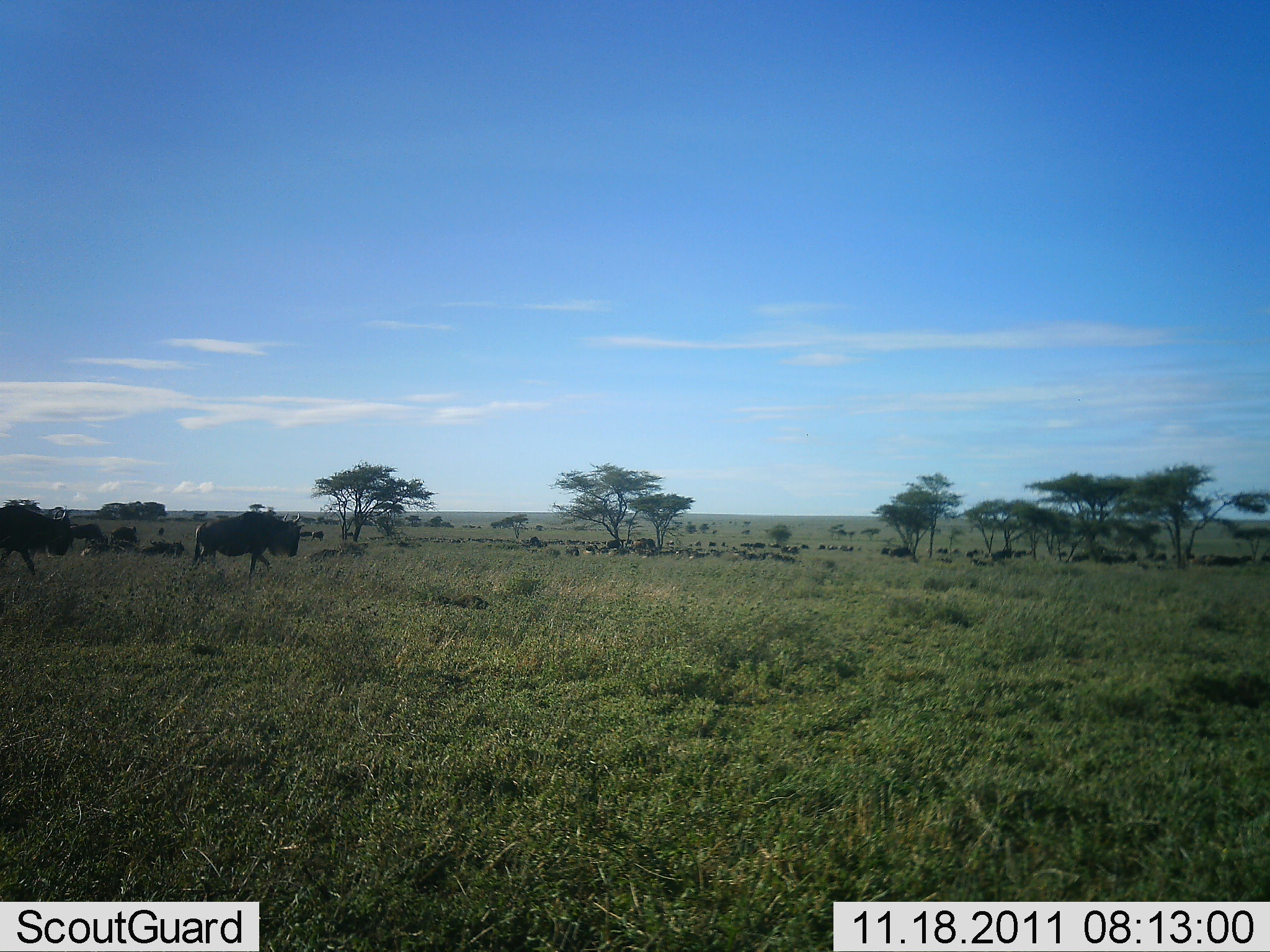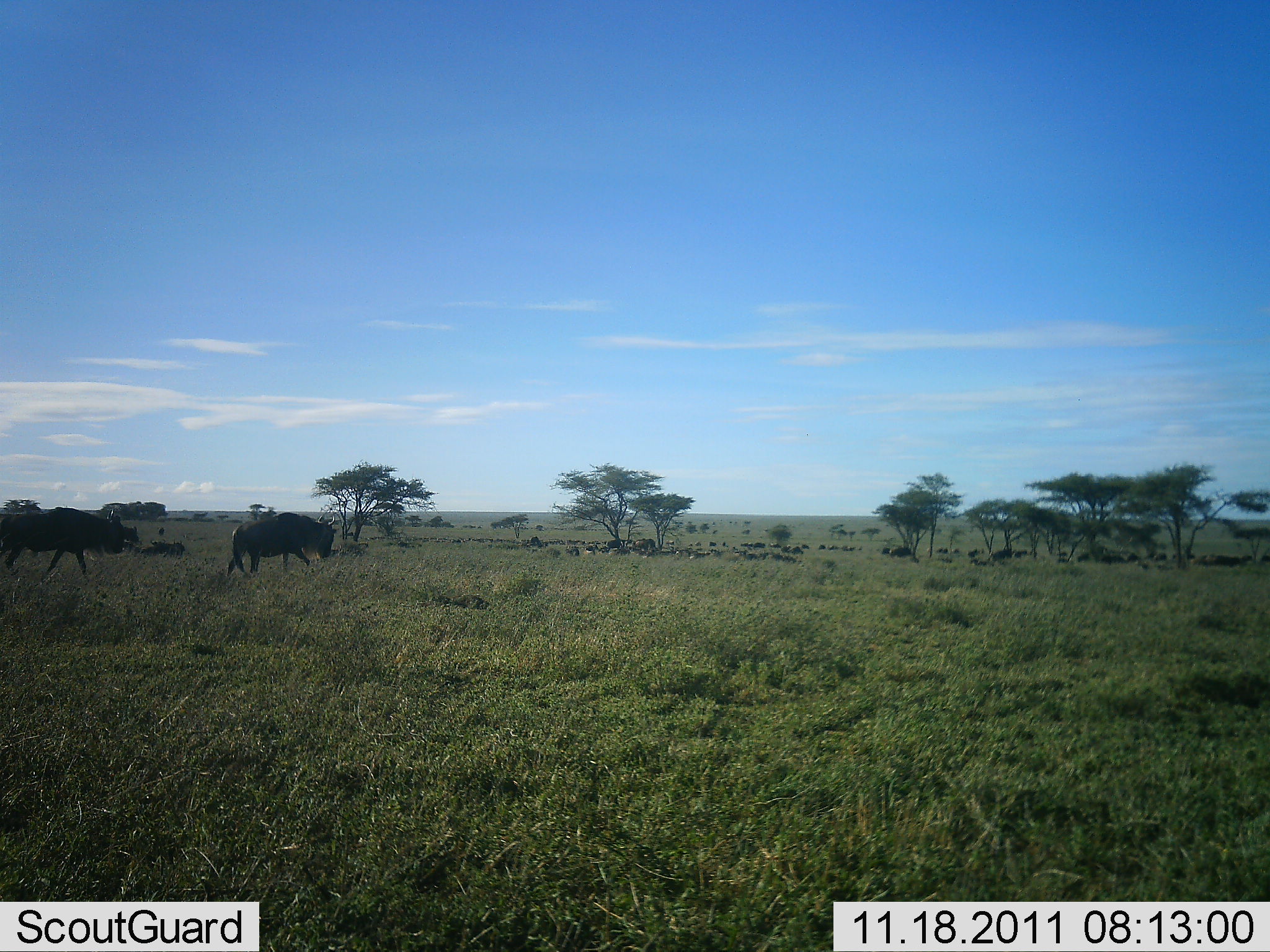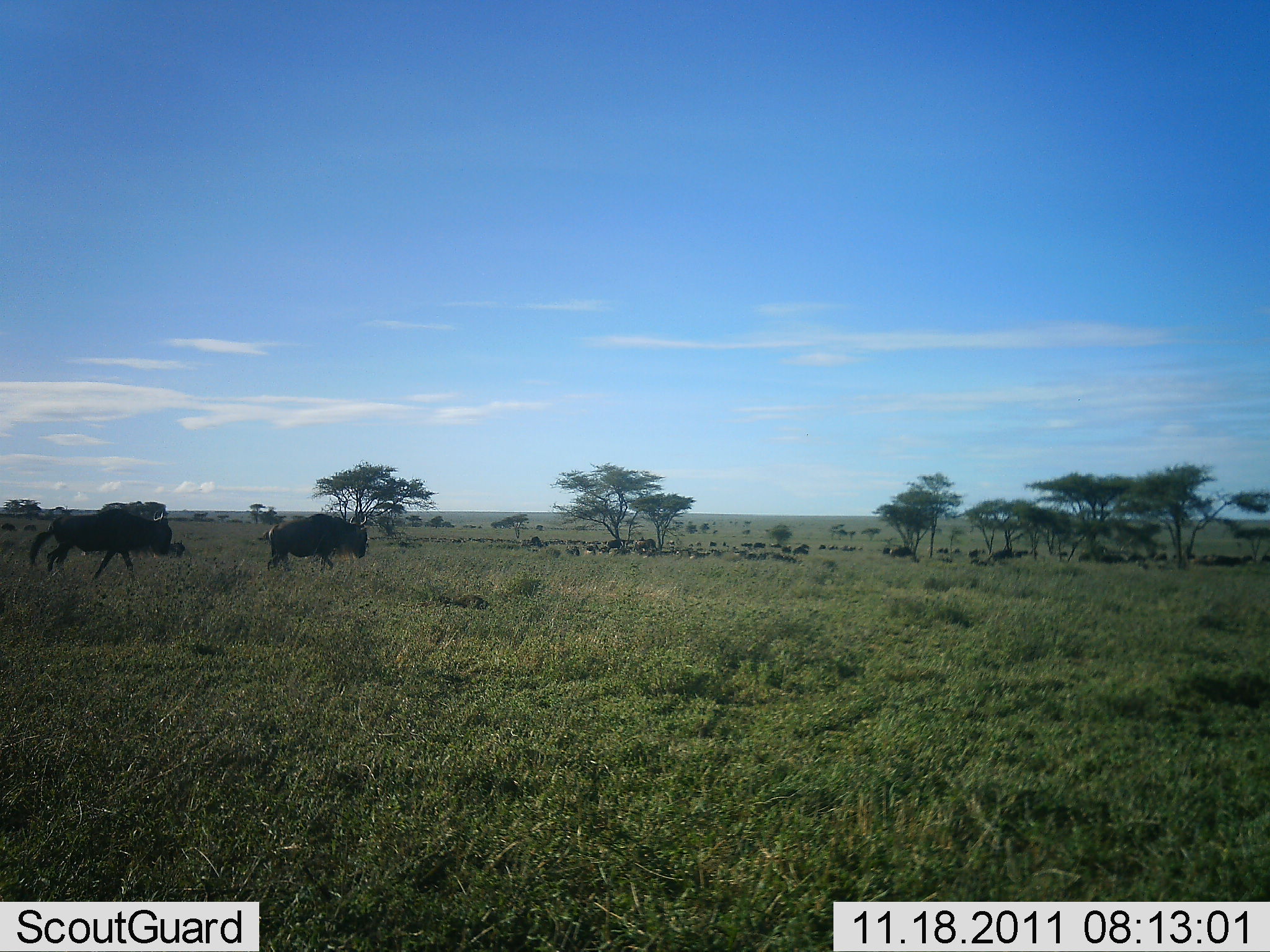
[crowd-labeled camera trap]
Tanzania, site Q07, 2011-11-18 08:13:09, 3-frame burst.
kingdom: Animalia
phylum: Chordata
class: Mammalia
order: Artiodactyla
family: Bovidae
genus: Connochaetes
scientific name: Connochaetes taurinus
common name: blue wildebeest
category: wildebeest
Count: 11-50.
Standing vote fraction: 21%.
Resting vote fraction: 14%.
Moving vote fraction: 93%.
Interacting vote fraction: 0%.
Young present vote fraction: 0%.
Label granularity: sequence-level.